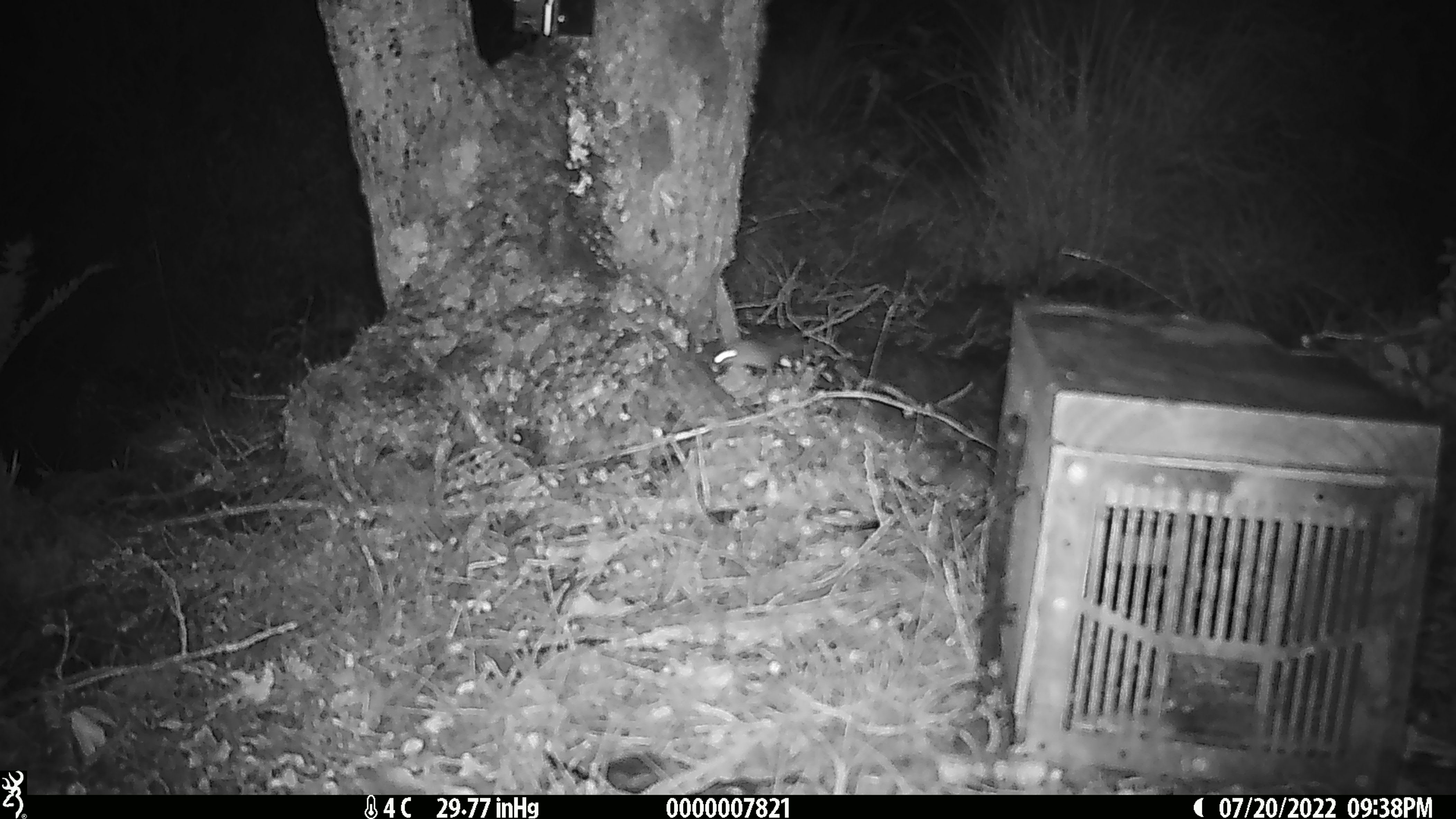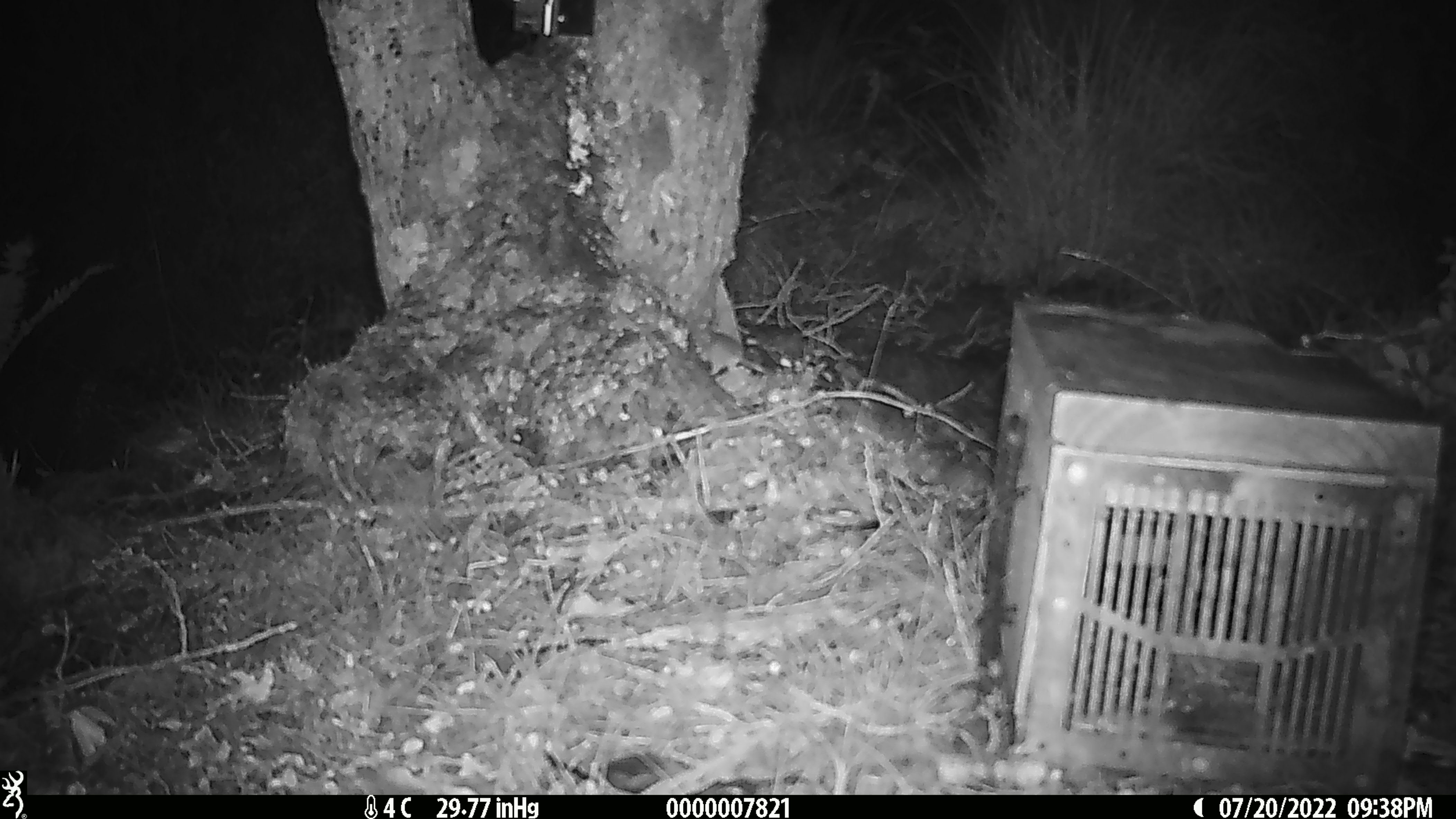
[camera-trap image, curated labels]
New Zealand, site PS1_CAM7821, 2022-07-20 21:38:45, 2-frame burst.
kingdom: Animalia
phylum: Chordata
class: Mammalia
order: Rodentia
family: Muridae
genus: Mus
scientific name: Mus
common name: mouse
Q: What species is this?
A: Mouse (Mus).